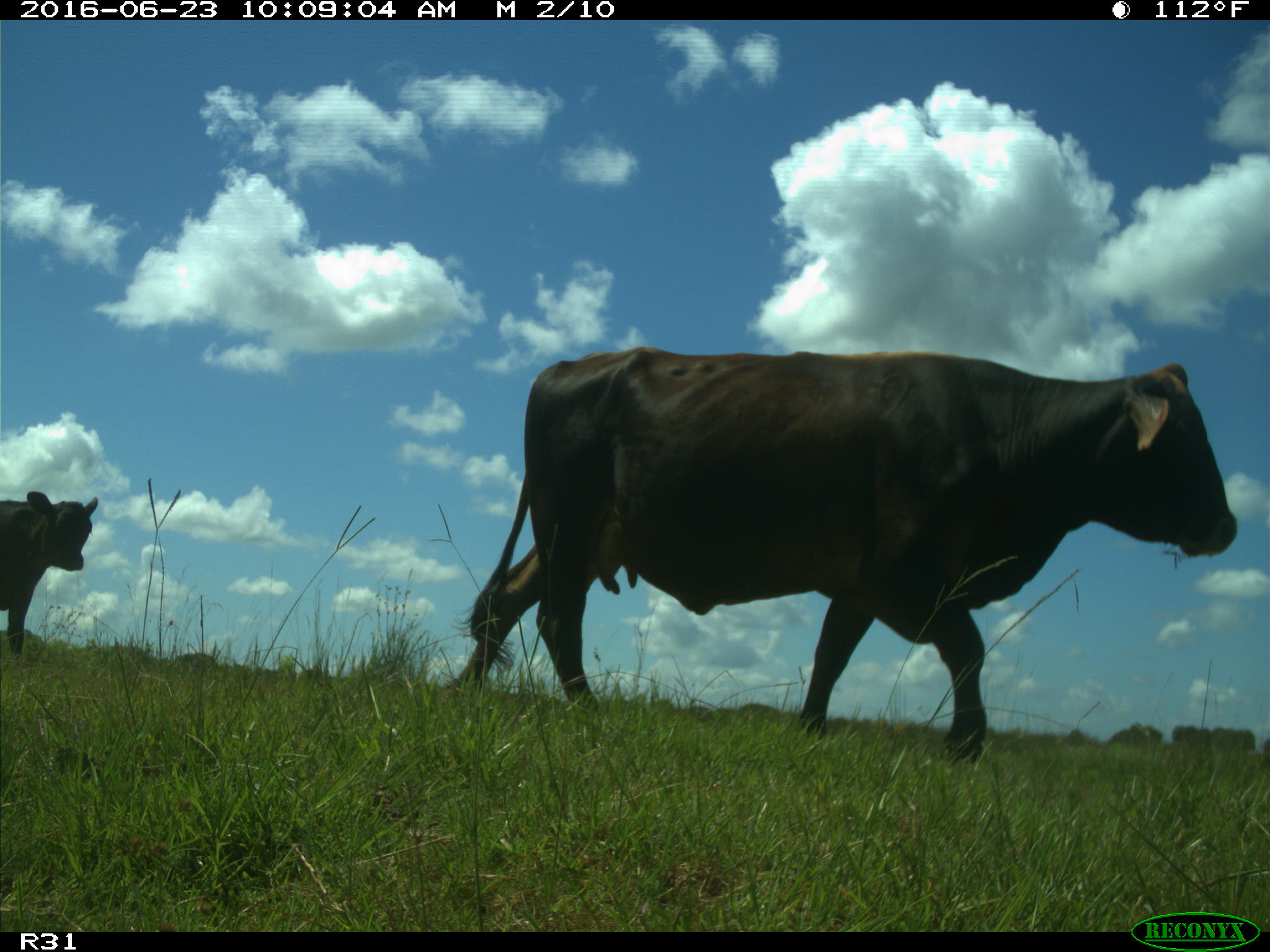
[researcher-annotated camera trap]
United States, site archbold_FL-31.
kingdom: Animalia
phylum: Chordata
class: Mammalia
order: Artiodactyla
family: Bovidae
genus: Bos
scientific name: Bos taurus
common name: domestic cow